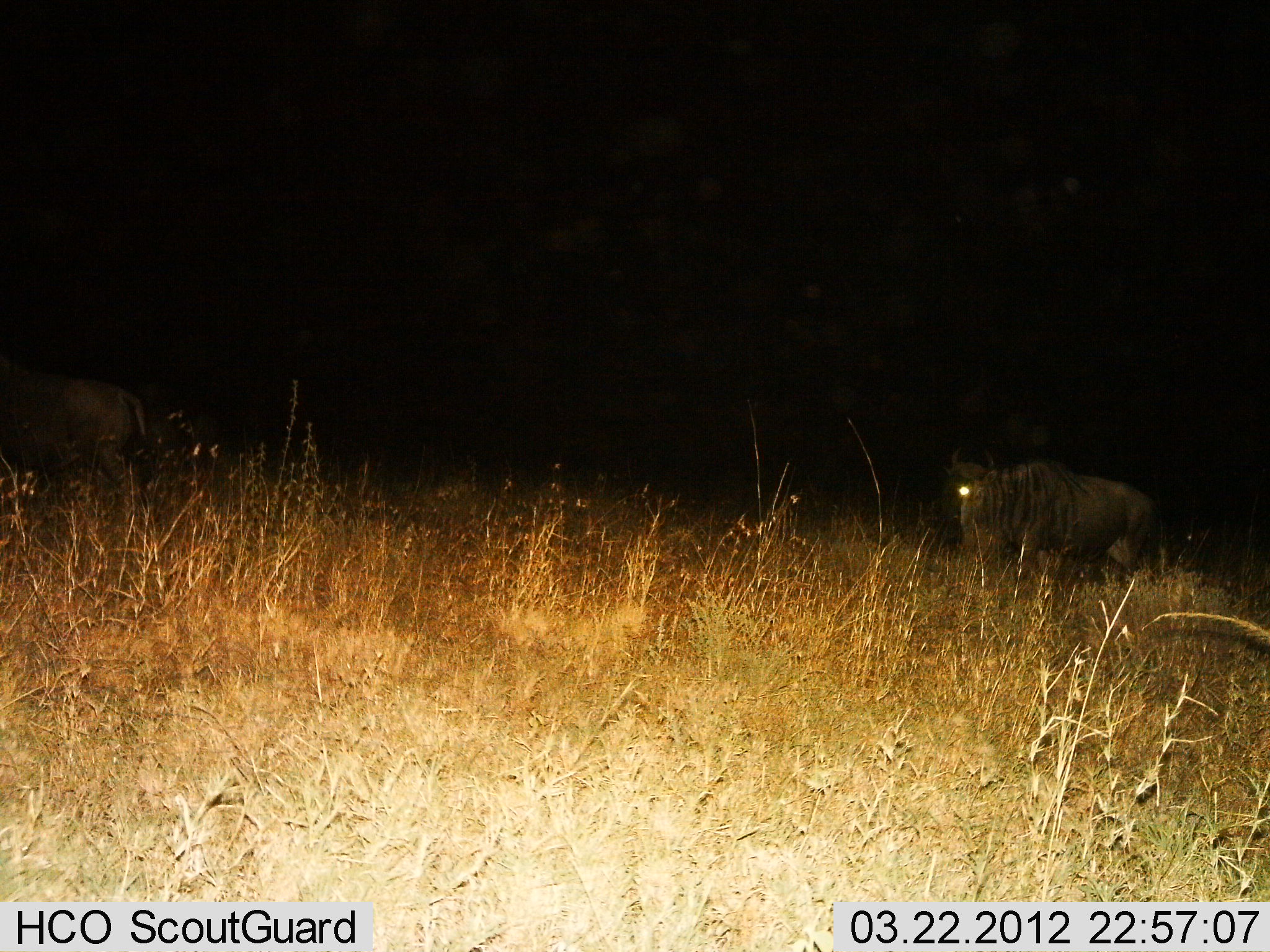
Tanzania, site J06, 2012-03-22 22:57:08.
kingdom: Animalia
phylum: Chordata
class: Mammalia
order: Artiodactyla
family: Bovidae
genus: Connochaetes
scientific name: Connochaetes taurinus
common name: blue wildebeest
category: wildebeest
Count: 2.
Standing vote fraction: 56%.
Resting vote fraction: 0%.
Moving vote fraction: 44%.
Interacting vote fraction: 0%.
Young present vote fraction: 0%.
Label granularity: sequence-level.